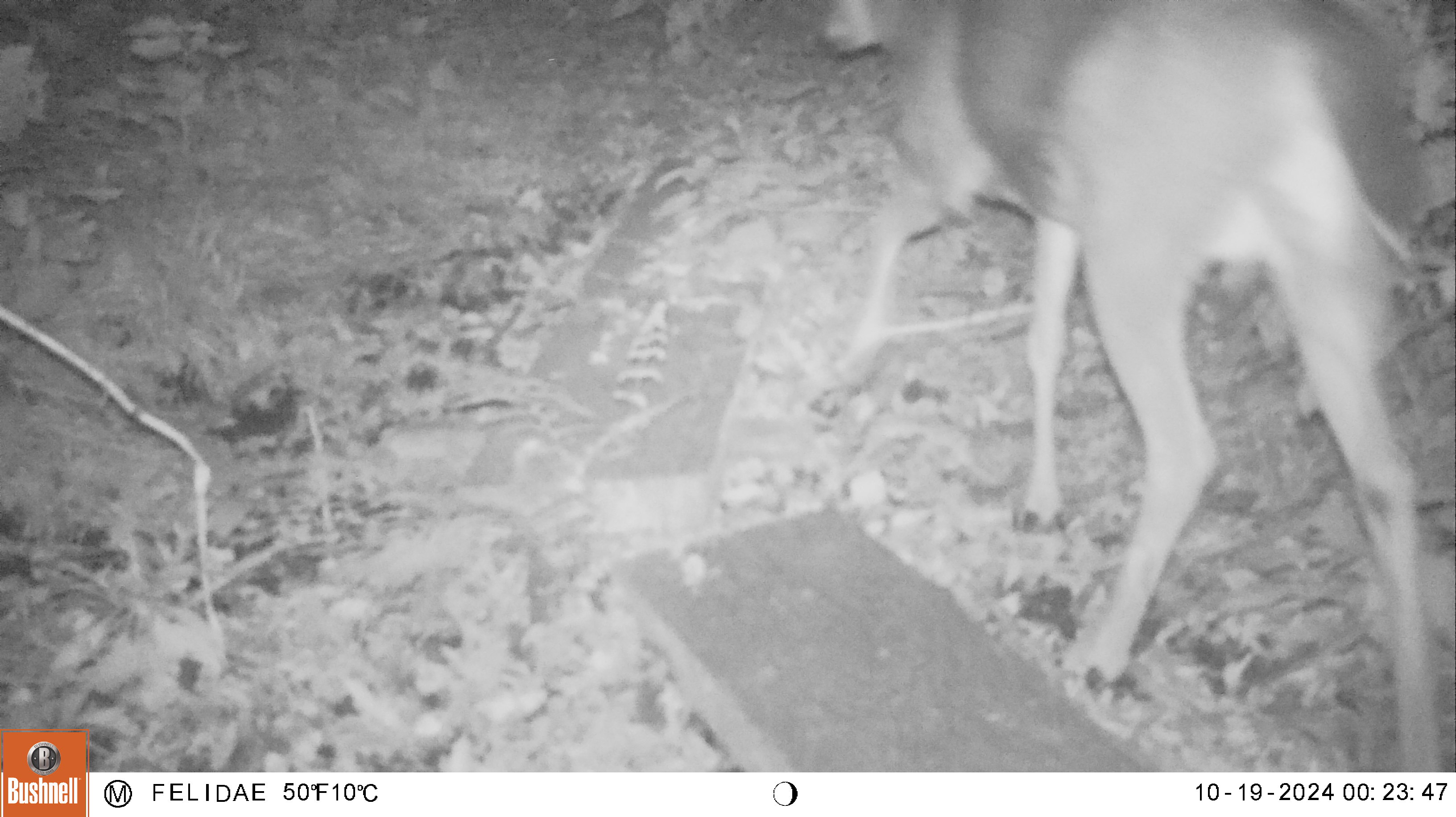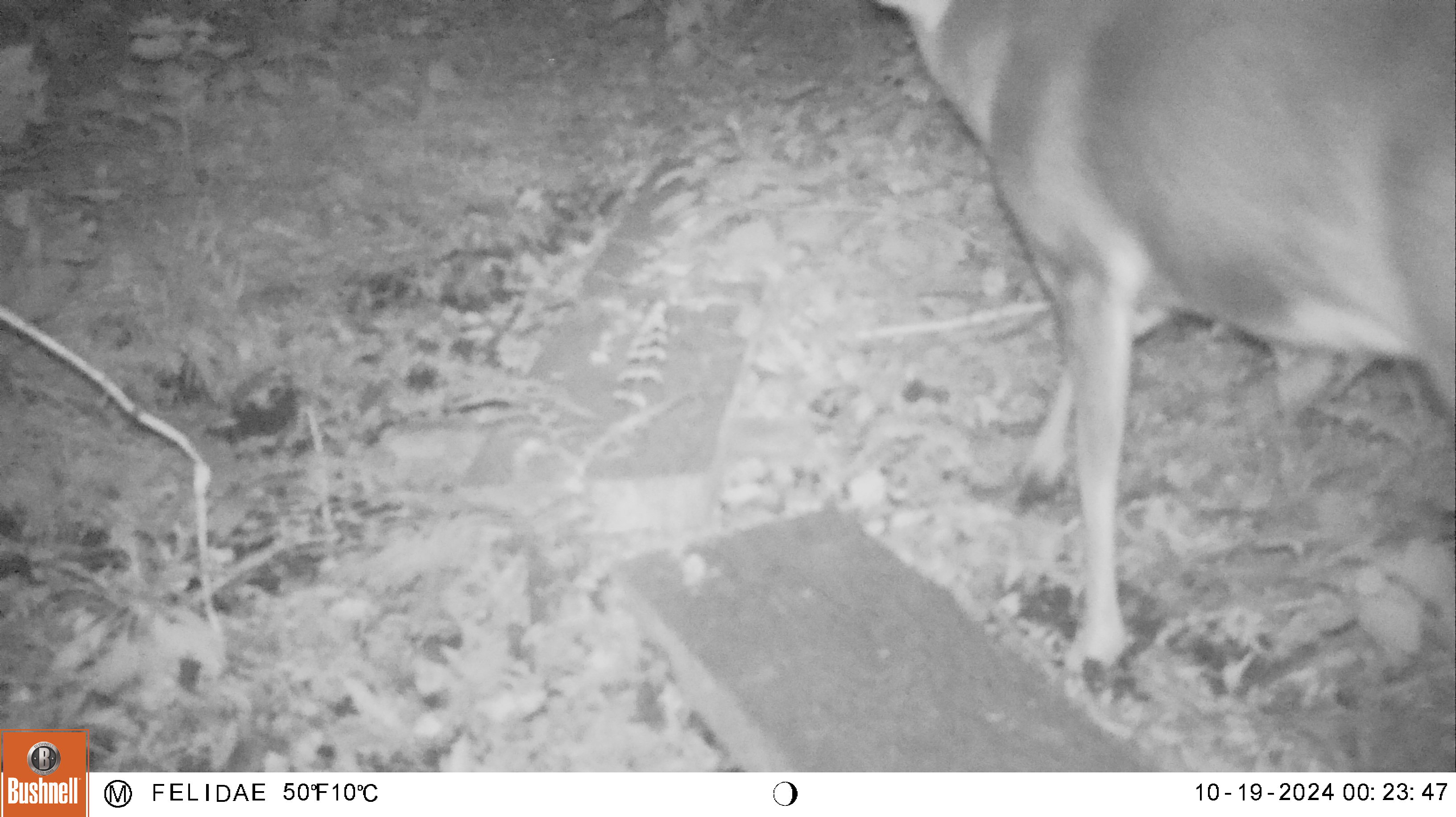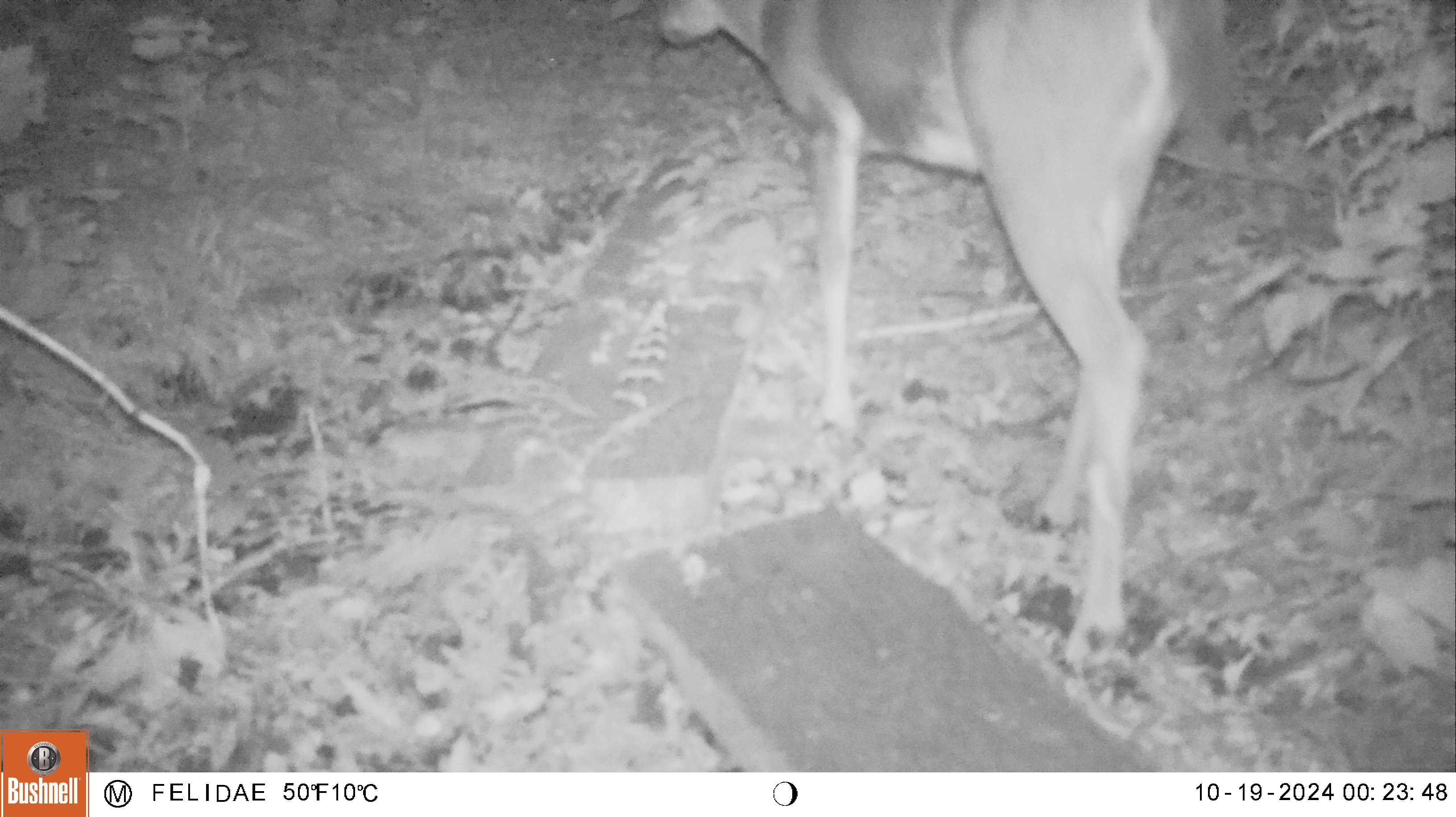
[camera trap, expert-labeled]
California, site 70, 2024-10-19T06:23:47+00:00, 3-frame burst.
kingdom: Animalia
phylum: Chordata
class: Mammalia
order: Artiodactyla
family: Cervidae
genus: Odocoileus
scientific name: Odocoileus hemionus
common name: mule deer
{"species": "mule deer (Odocoileus hemionus)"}